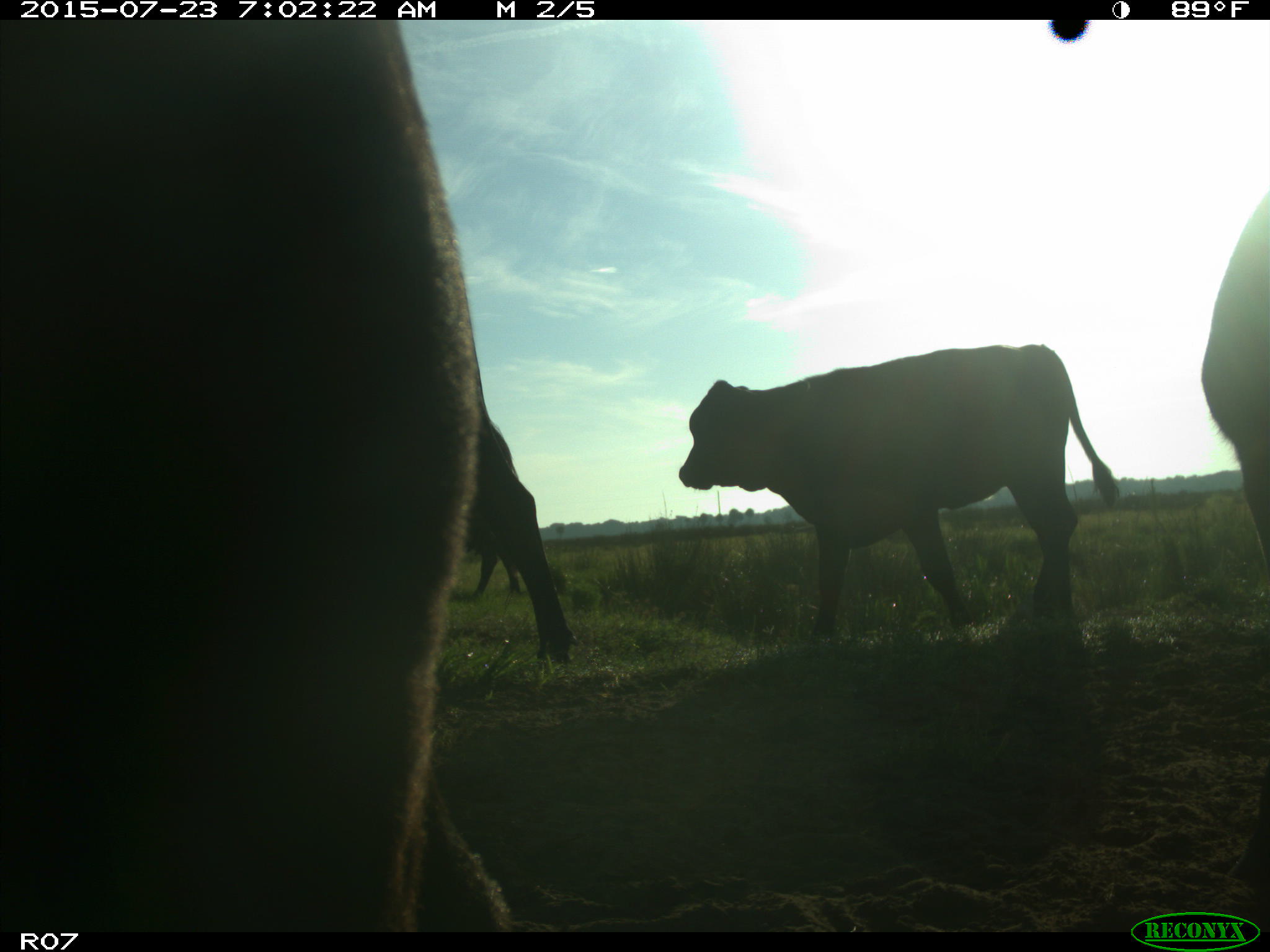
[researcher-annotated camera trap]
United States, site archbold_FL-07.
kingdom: Animalia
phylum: Chordata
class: Mammalia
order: Artiodactyla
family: Bovidae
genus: Bos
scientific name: Bos taurus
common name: domestic cow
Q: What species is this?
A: Bos taurus (domestic cow).